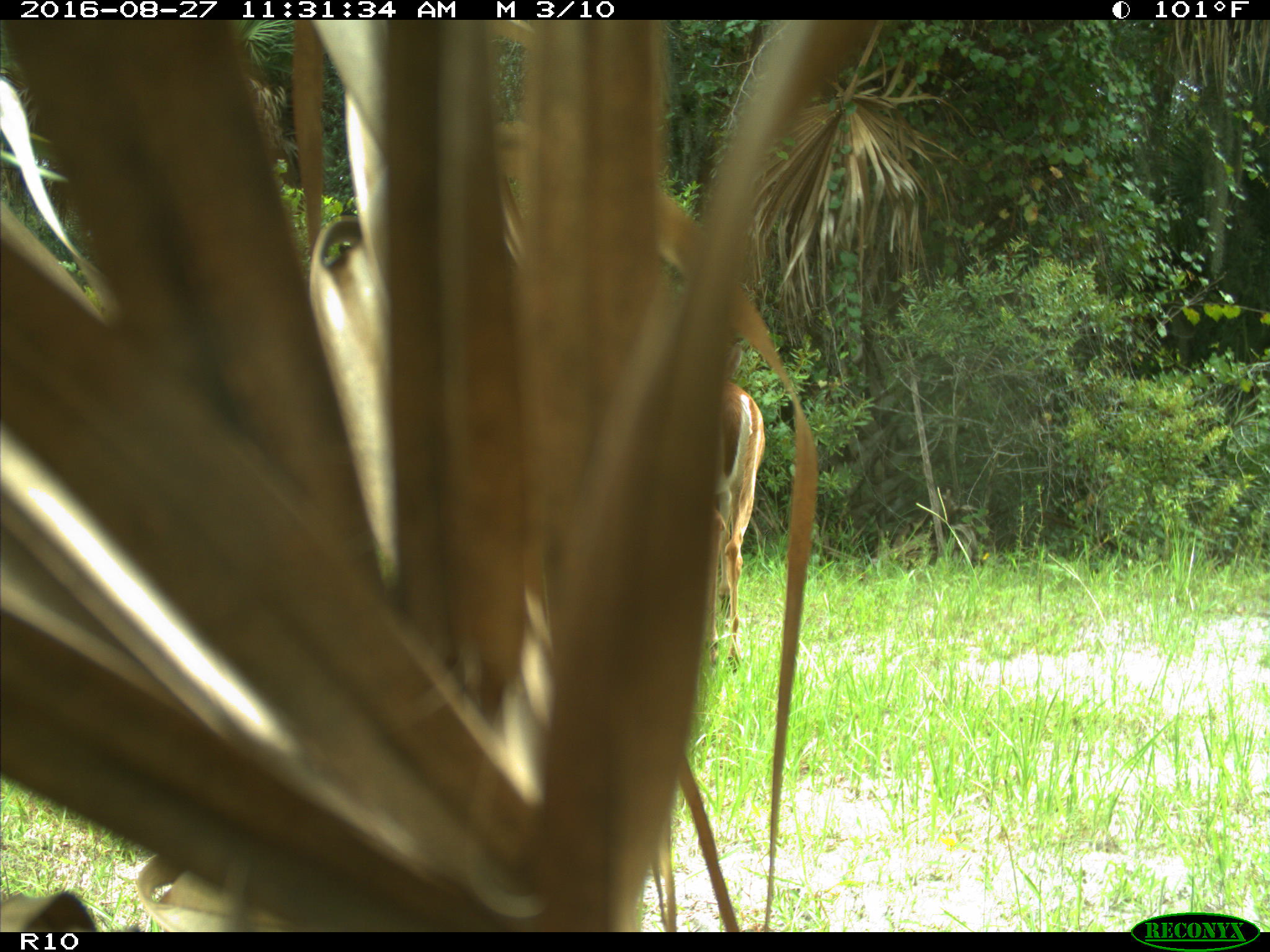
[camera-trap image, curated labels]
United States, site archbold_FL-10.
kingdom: Animalia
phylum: Chordata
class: Mammalia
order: Artiodactyla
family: Cervidae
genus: Odocoileus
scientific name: Odocoileus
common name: deer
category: unidentified deer